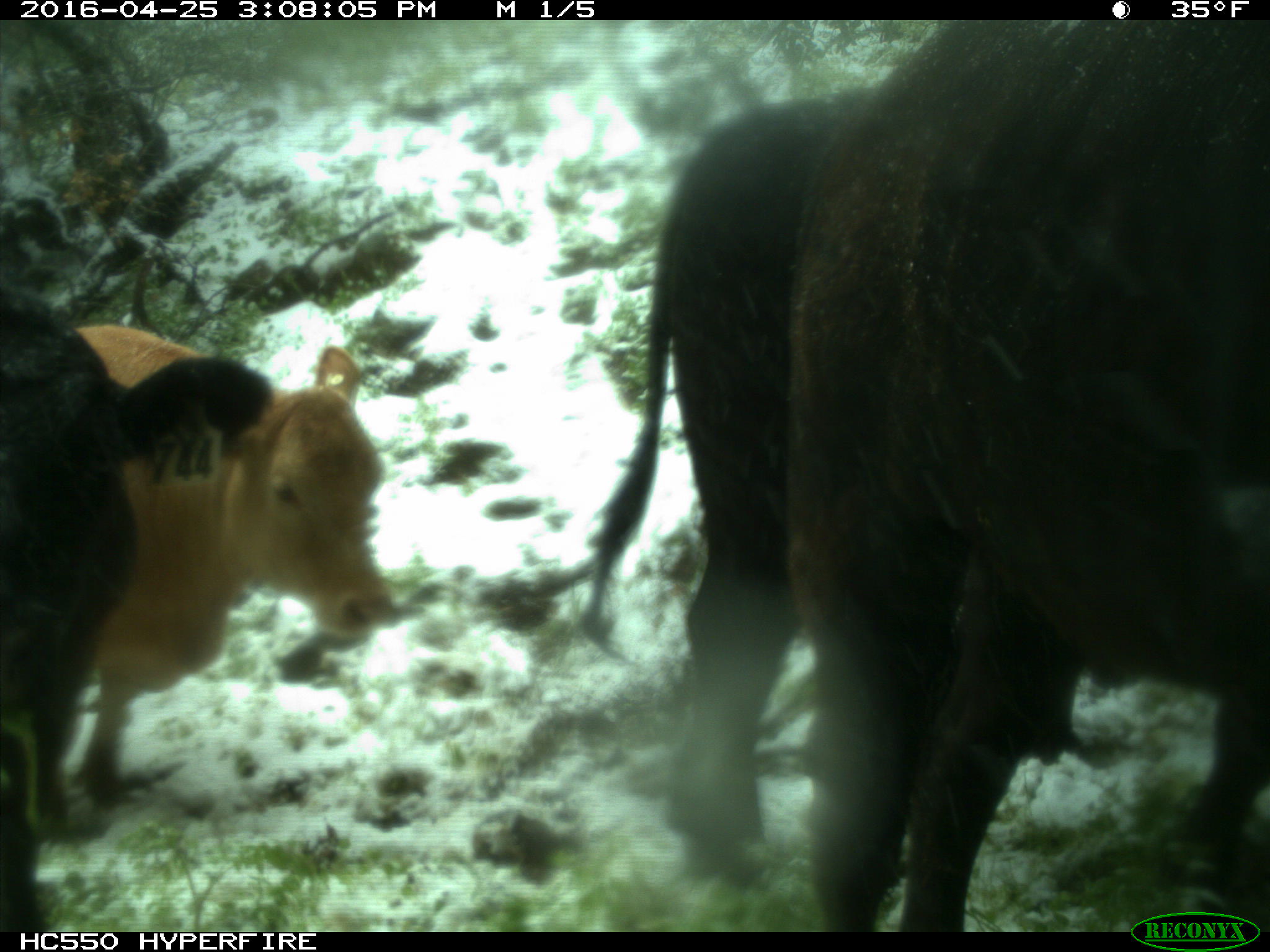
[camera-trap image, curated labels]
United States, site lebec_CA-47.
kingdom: Animalia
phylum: Chordata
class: Mammalia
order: Artiodactyla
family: Bovidae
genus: Bos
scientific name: Bos taurus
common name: domestic cow